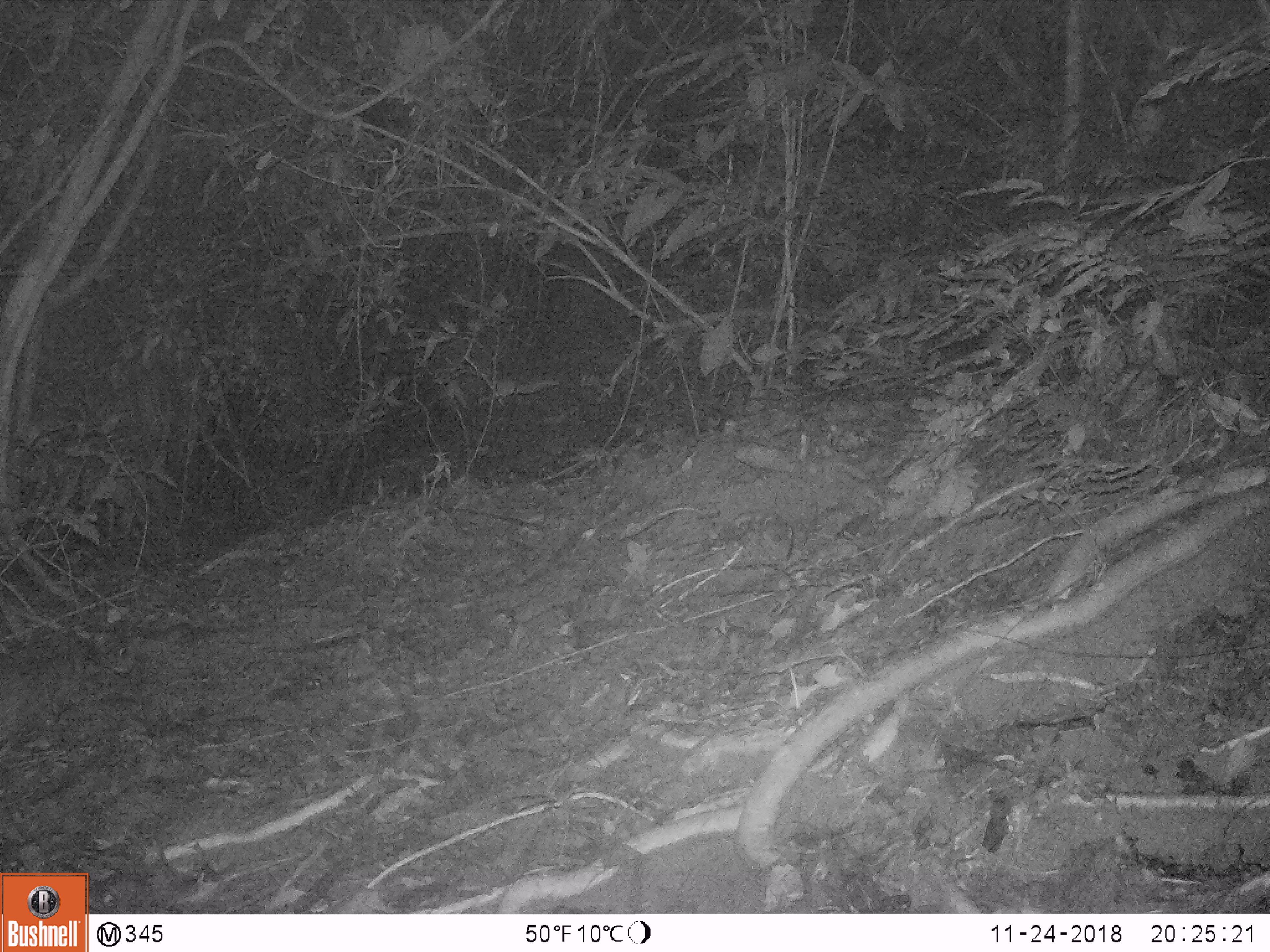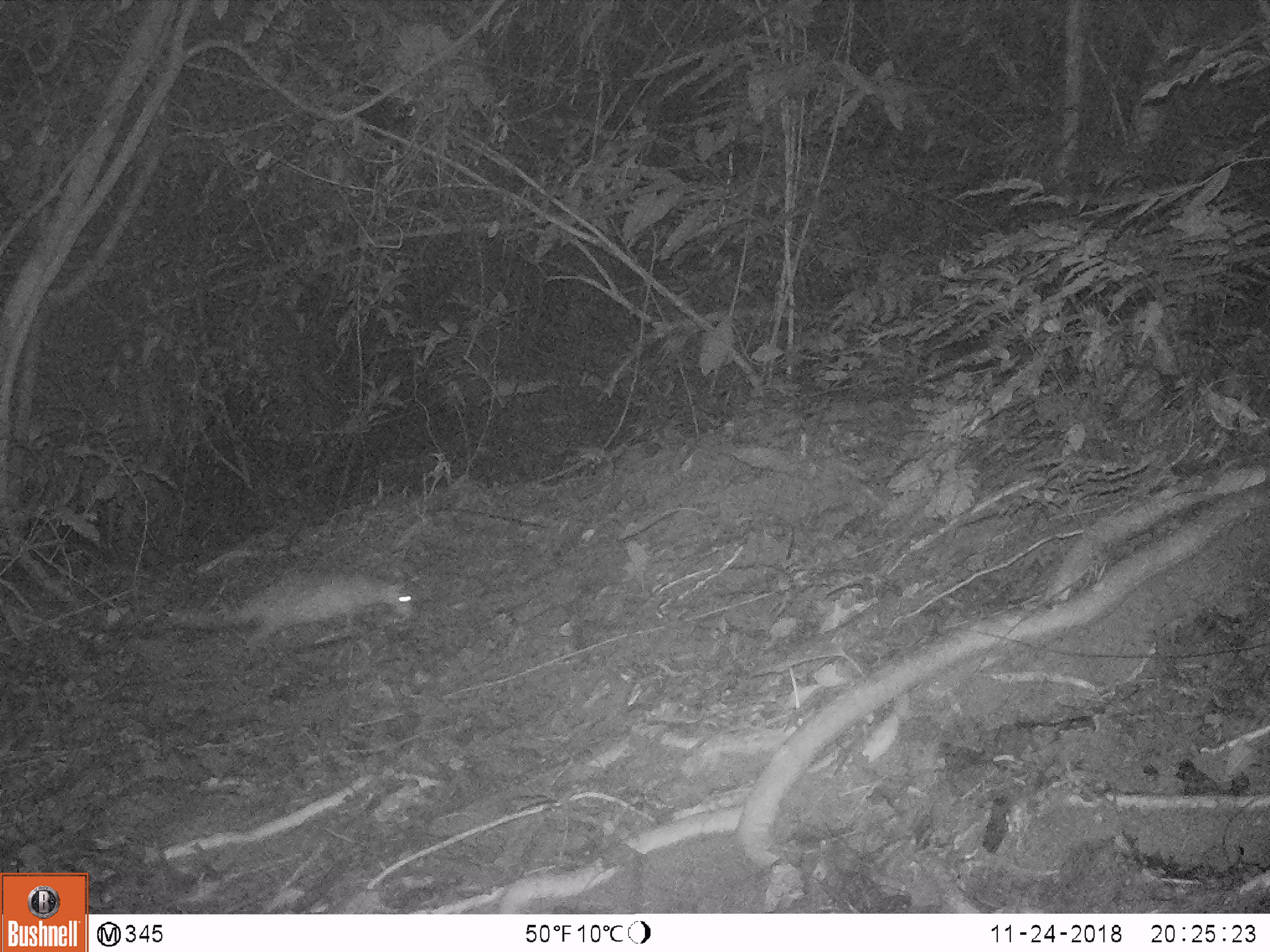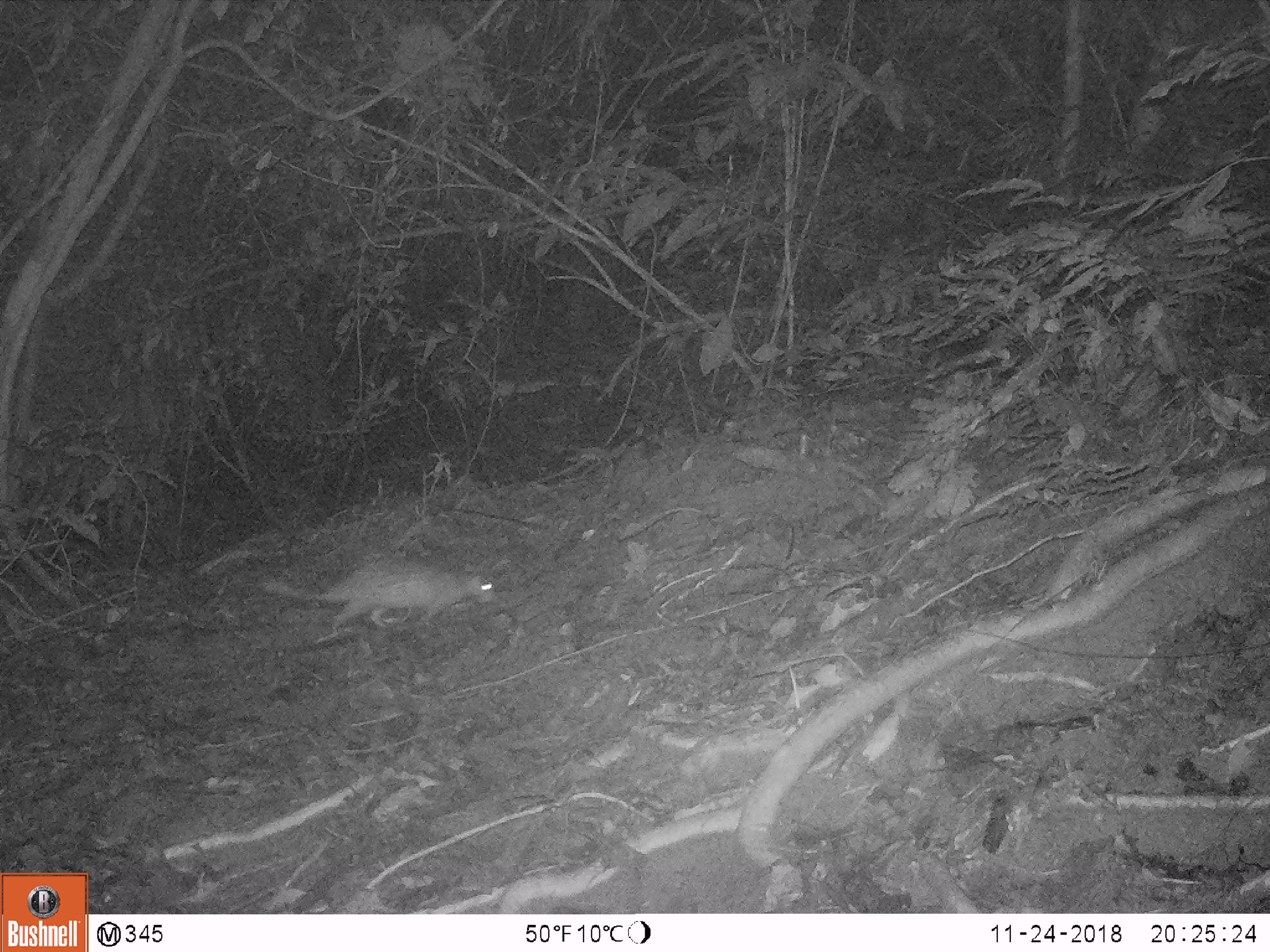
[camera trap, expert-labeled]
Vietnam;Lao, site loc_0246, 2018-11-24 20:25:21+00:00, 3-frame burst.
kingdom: Animalia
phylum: Chordata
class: Mammalia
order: Rodentia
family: Hystricidae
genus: Atherurus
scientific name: Atherurus macrourus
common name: asiatic brush-tailed porcupine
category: asiatic brush tailed porcupine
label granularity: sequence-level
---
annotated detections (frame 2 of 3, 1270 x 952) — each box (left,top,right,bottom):
asiatic brush tailed porcupine: (163,570,420,658)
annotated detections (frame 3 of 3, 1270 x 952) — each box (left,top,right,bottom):
asiatic brush tailed porcupine: (256,557,496,633)